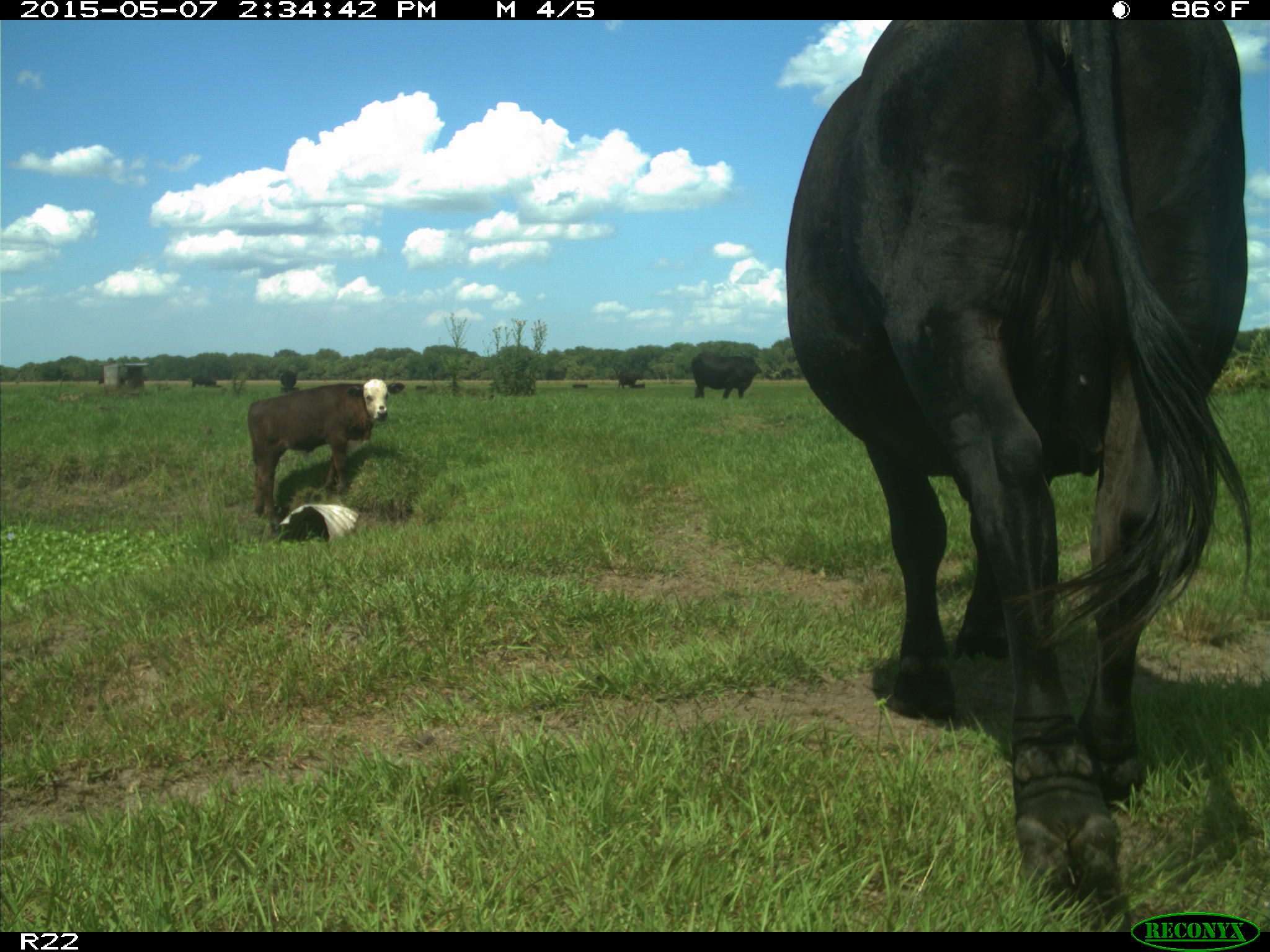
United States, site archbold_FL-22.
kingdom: Animalia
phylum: Chordata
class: Mammalia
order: Artiodactyla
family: Bovidae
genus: Bos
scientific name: Bos taurus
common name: domestic cow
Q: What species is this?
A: Bos taurus (domestic cow).